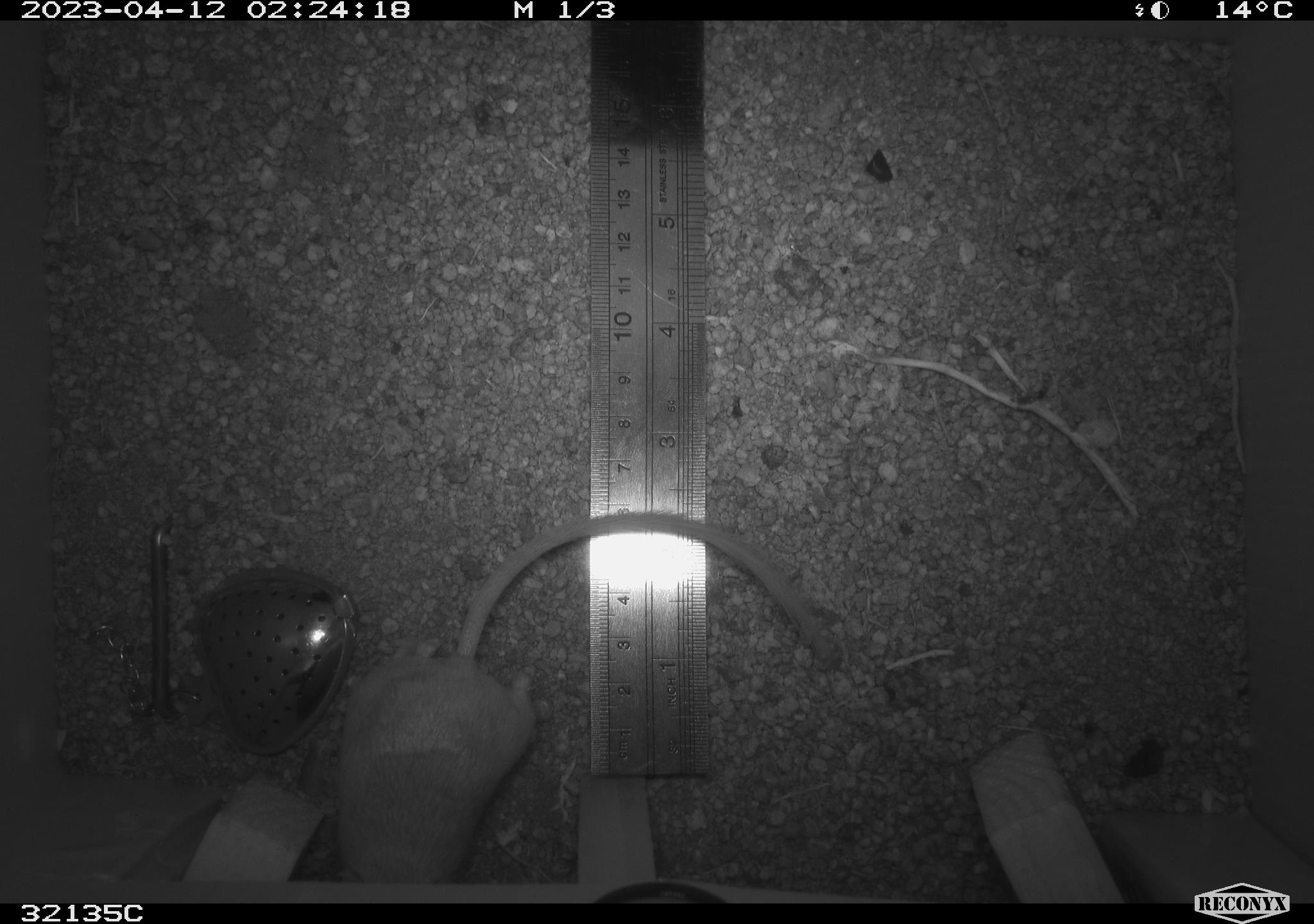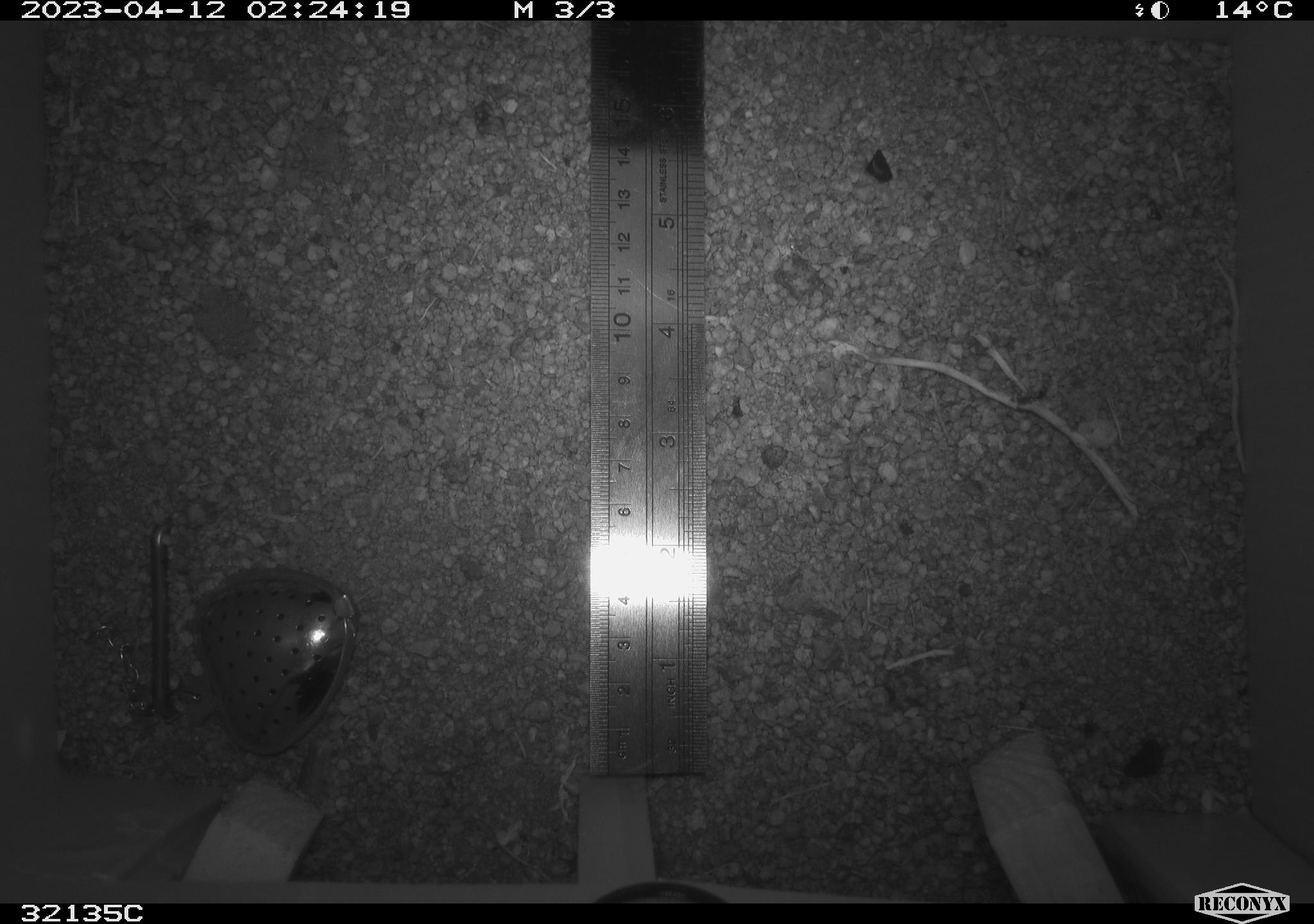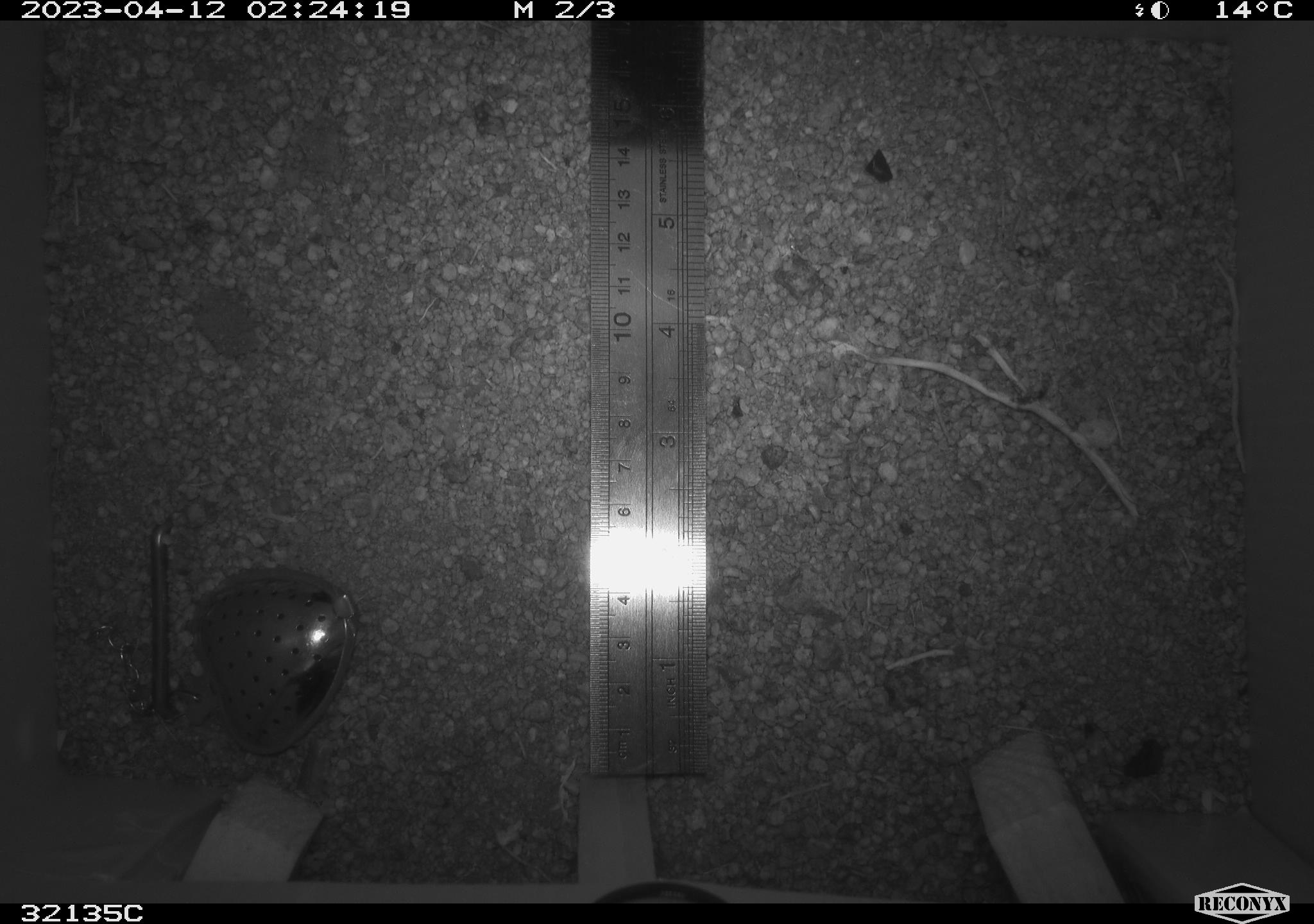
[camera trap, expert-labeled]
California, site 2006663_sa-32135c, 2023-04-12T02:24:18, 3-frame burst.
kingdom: Animalia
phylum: Chordata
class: Mammalia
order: Rodentia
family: Heteromyidae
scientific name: Heteromyidae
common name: kangaroo rats and pocket mice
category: heteromyidae family